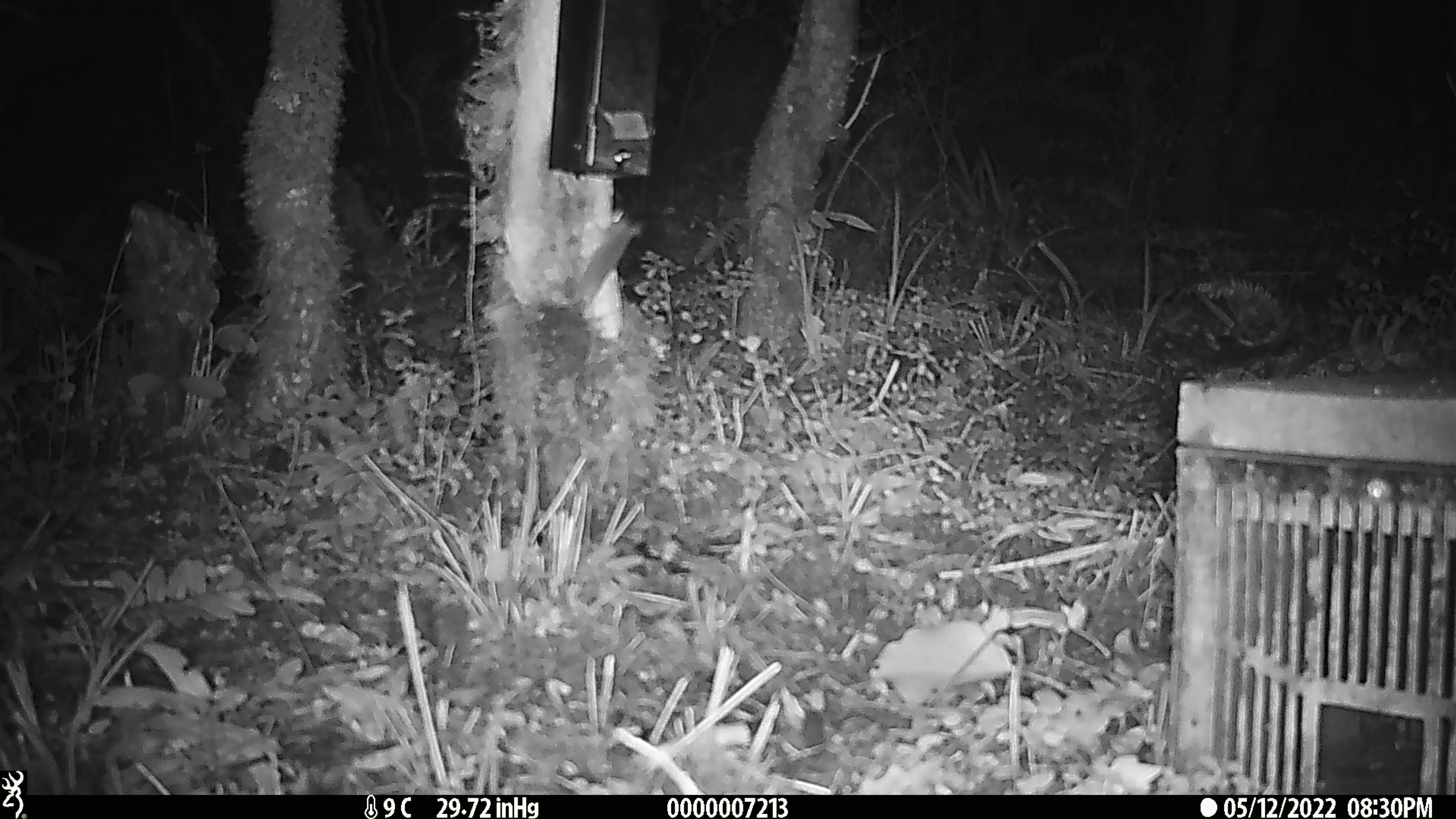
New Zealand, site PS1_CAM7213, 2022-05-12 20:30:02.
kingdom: Animalia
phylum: Chordata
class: Mammalia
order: Rodentia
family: Muridae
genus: Mus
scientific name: Mus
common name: mouse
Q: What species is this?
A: Mouse (Mus).